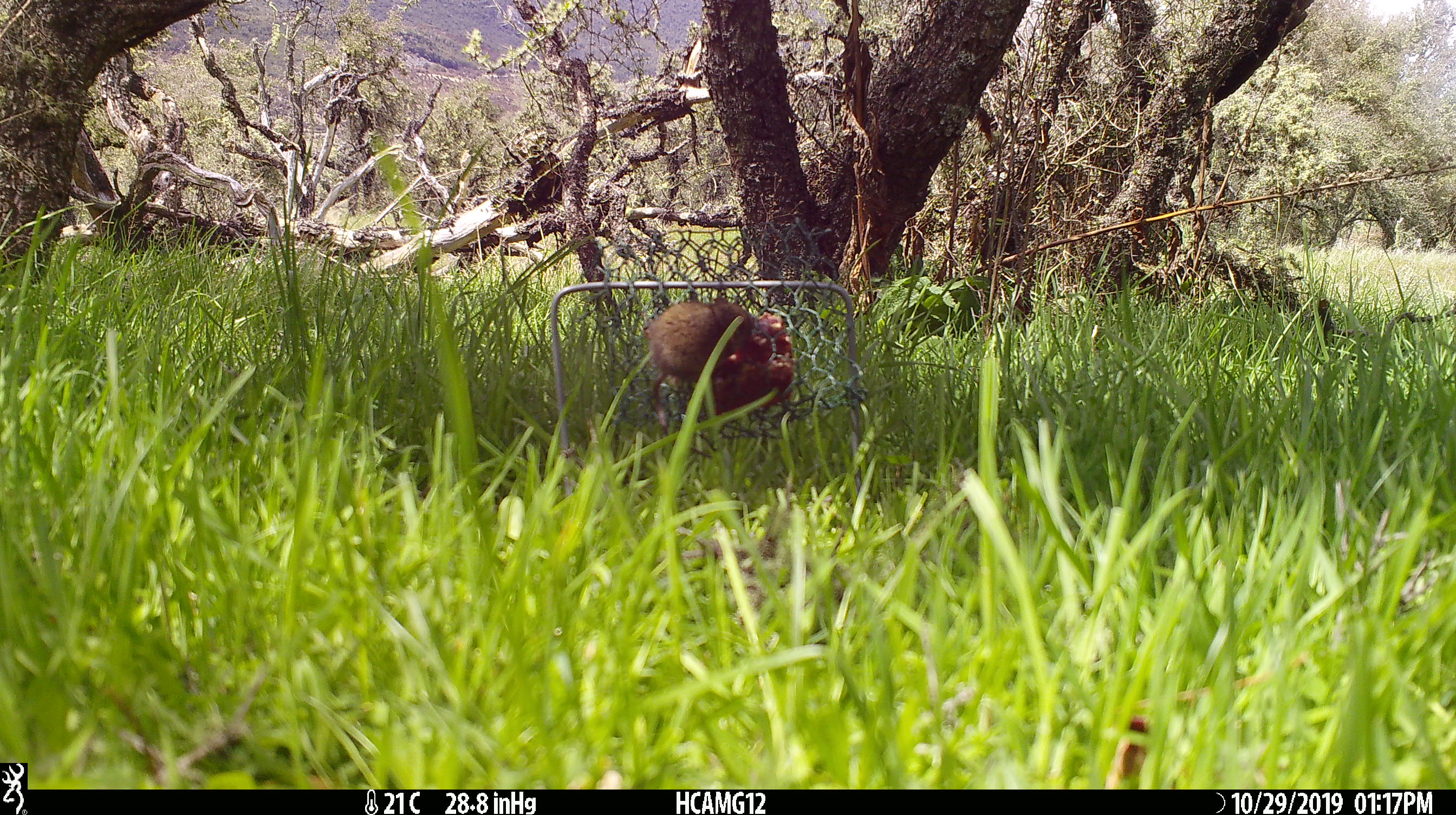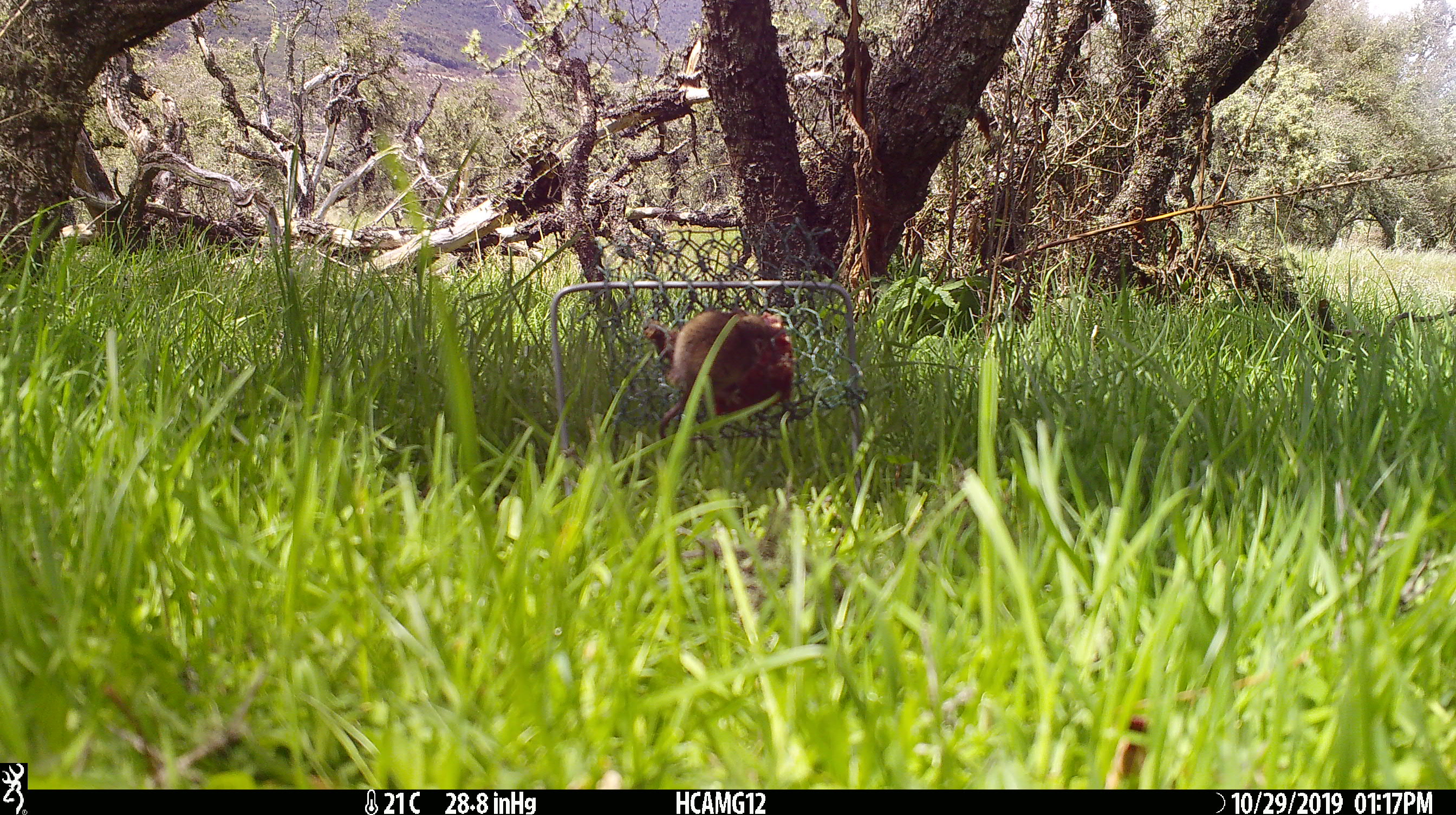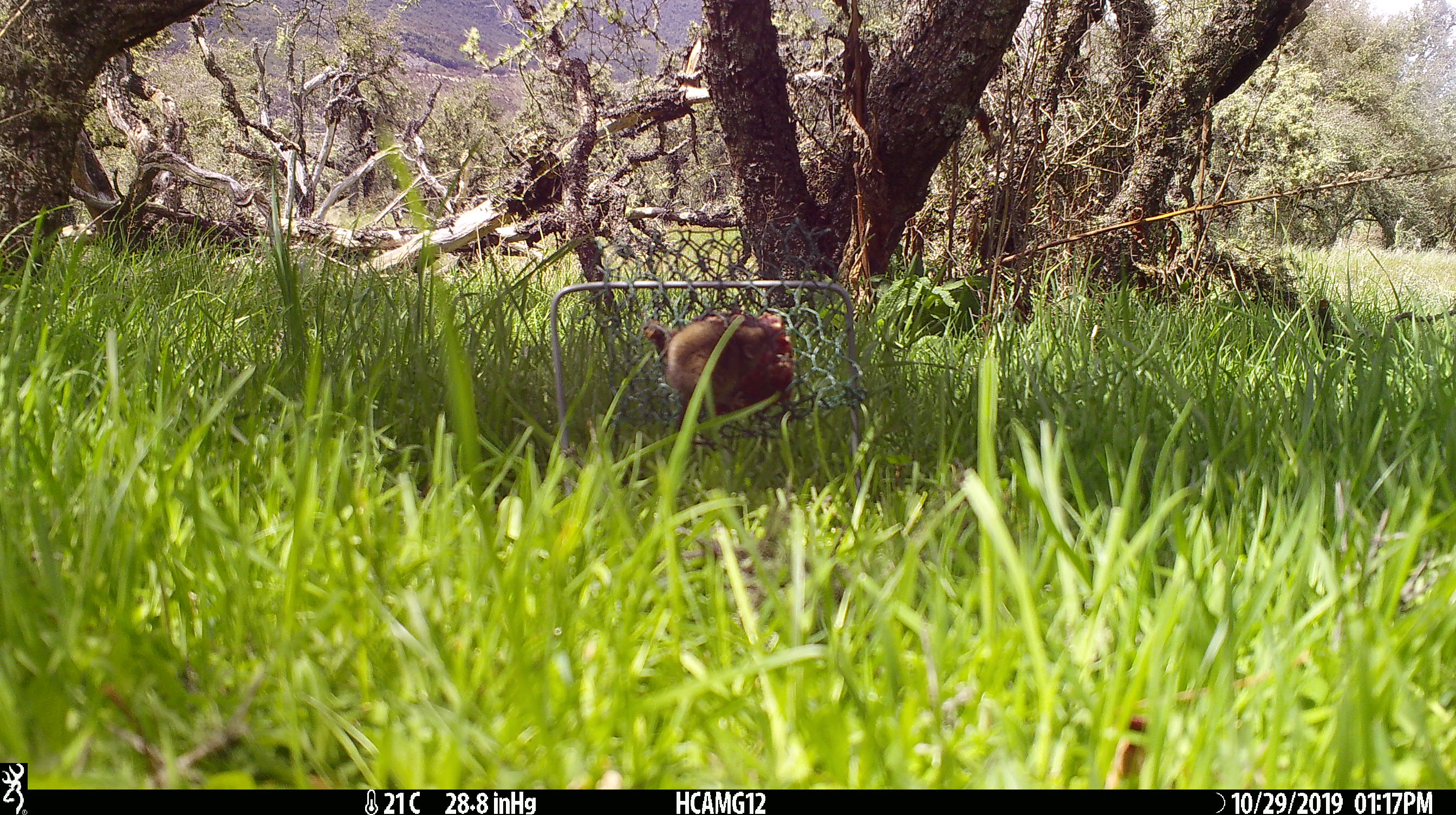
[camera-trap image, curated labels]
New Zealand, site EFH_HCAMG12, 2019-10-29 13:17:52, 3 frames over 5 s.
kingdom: Animalia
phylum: Chordata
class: Mammalia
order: Rodentia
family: Muridae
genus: Mus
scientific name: Mus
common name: mouse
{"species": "mouse (Mus)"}